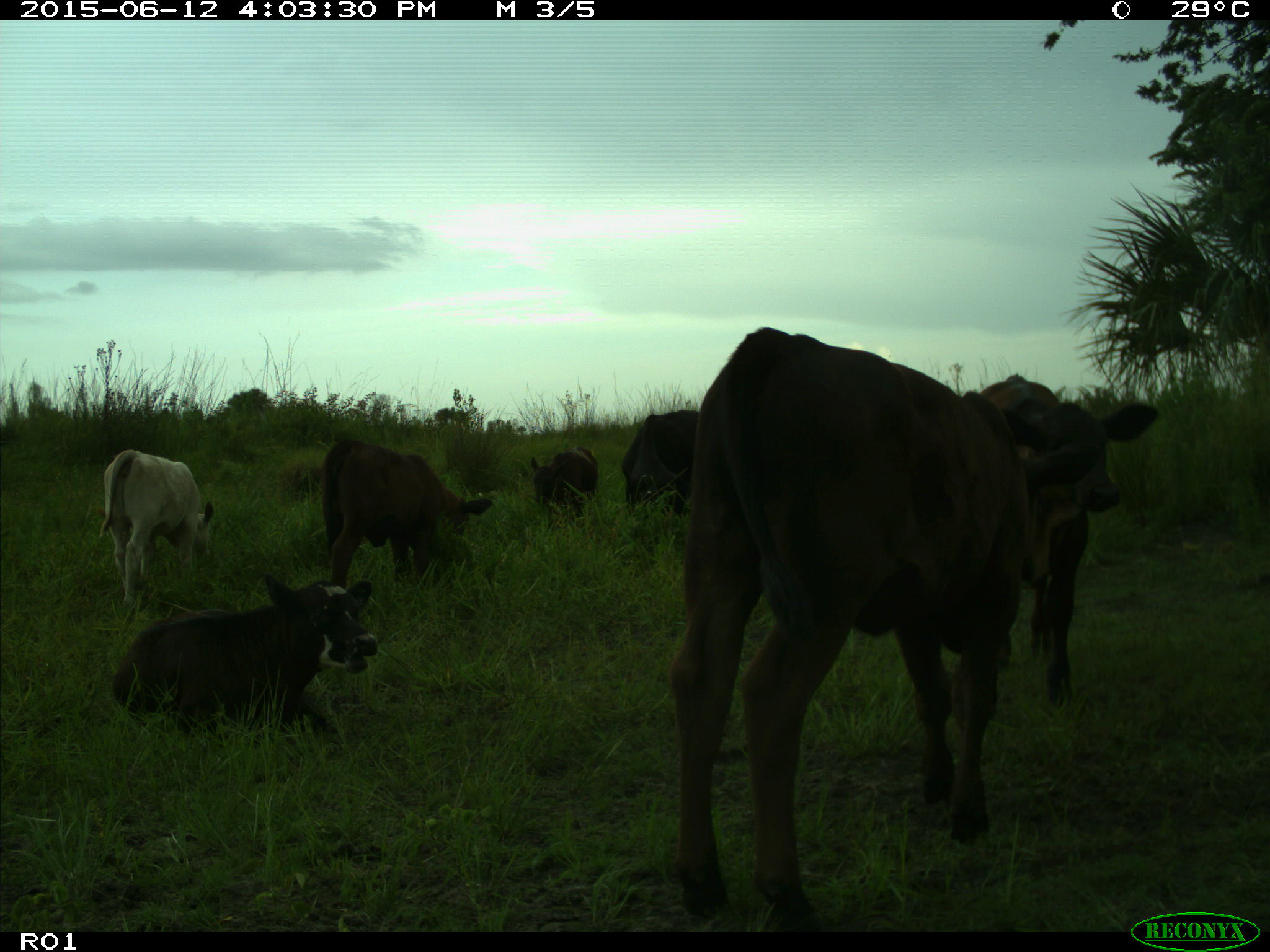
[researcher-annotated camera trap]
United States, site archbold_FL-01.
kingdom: Animalia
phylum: Chordata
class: Mammalia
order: Artiodactyla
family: Bovidae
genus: Bos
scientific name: Bos taurus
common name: domestic cow